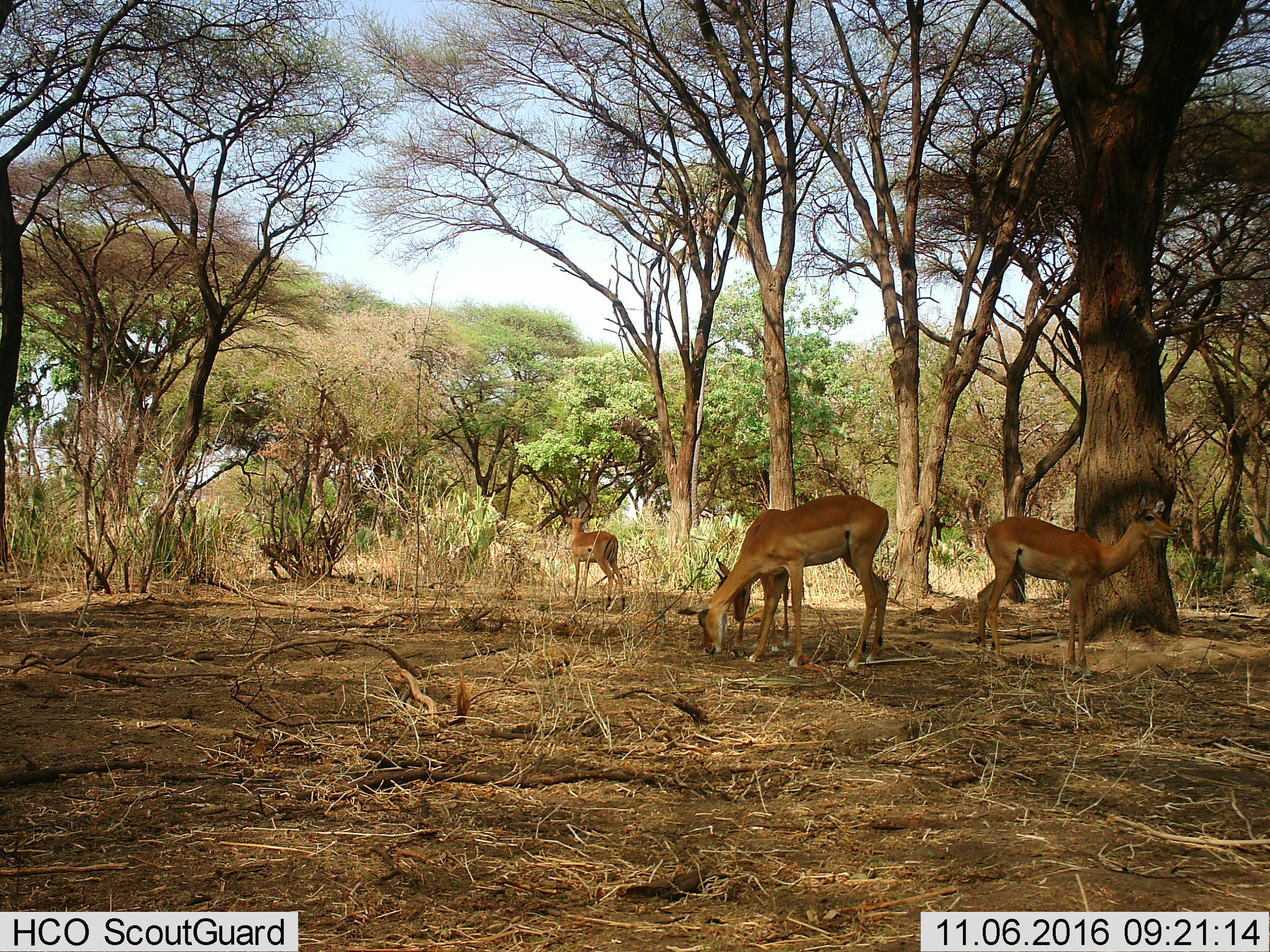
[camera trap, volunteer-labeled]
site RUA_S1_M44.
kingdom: Animalia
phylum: Chordata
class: Mammalia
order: Artiodactyla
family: Bovidae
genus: Aepyceros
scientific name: Aepyceros melampus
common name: impala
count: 4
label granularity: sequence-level